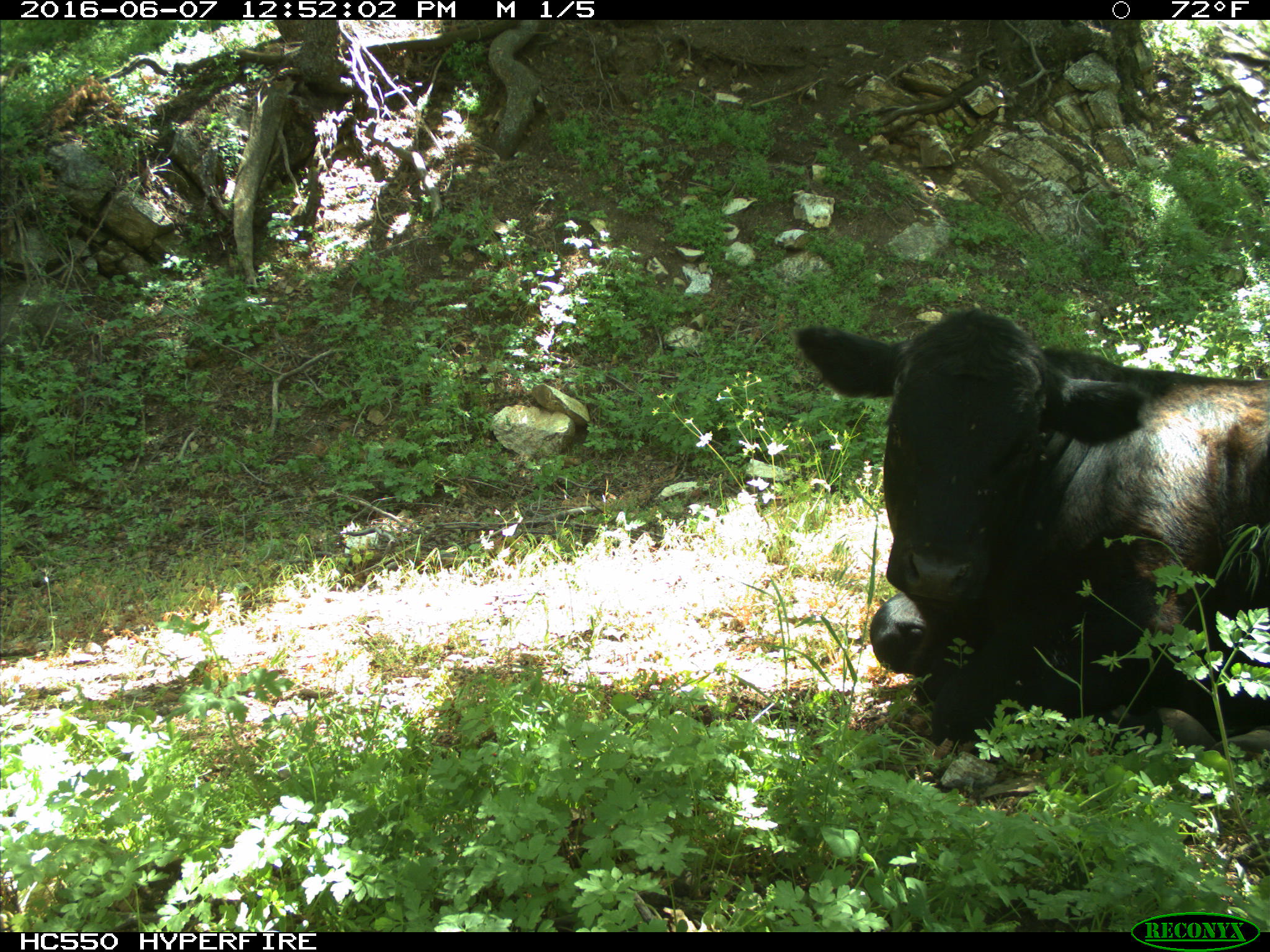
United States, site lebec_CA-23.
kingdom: Animalia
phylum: Chordata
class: Mammalia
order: Artiodactyla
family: Bovidae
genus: Bos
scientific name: Bos taurus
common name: domestic cow